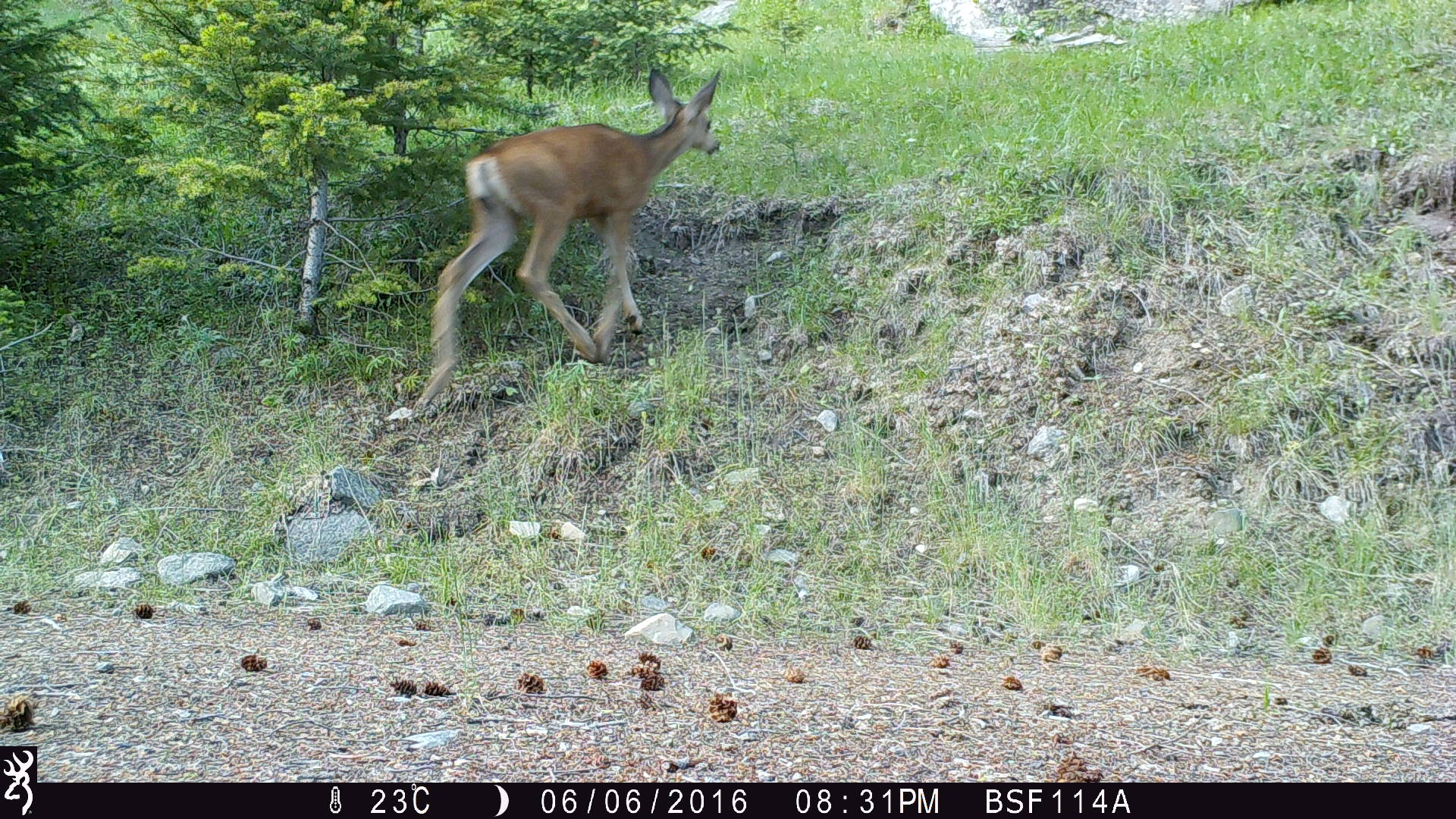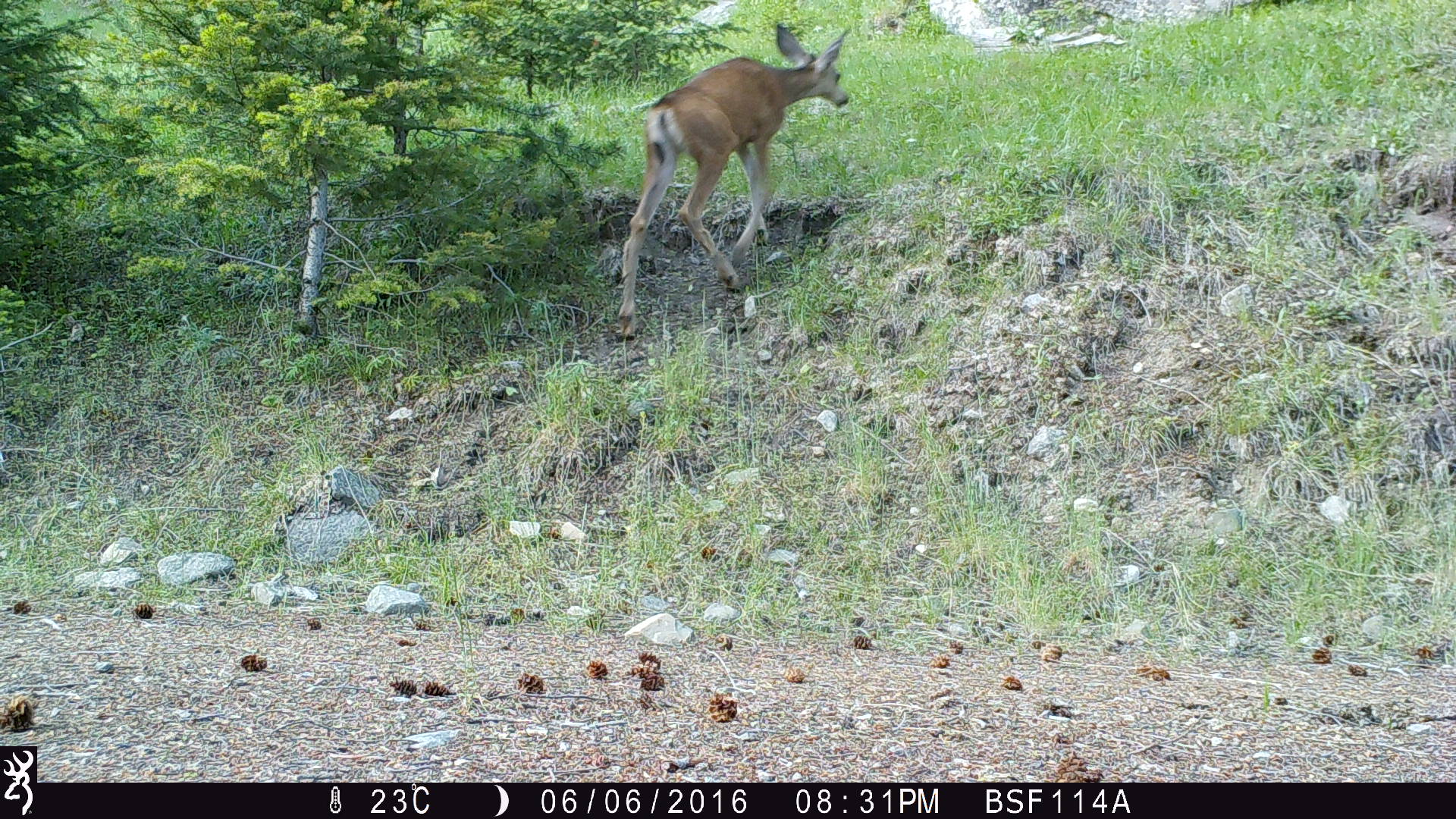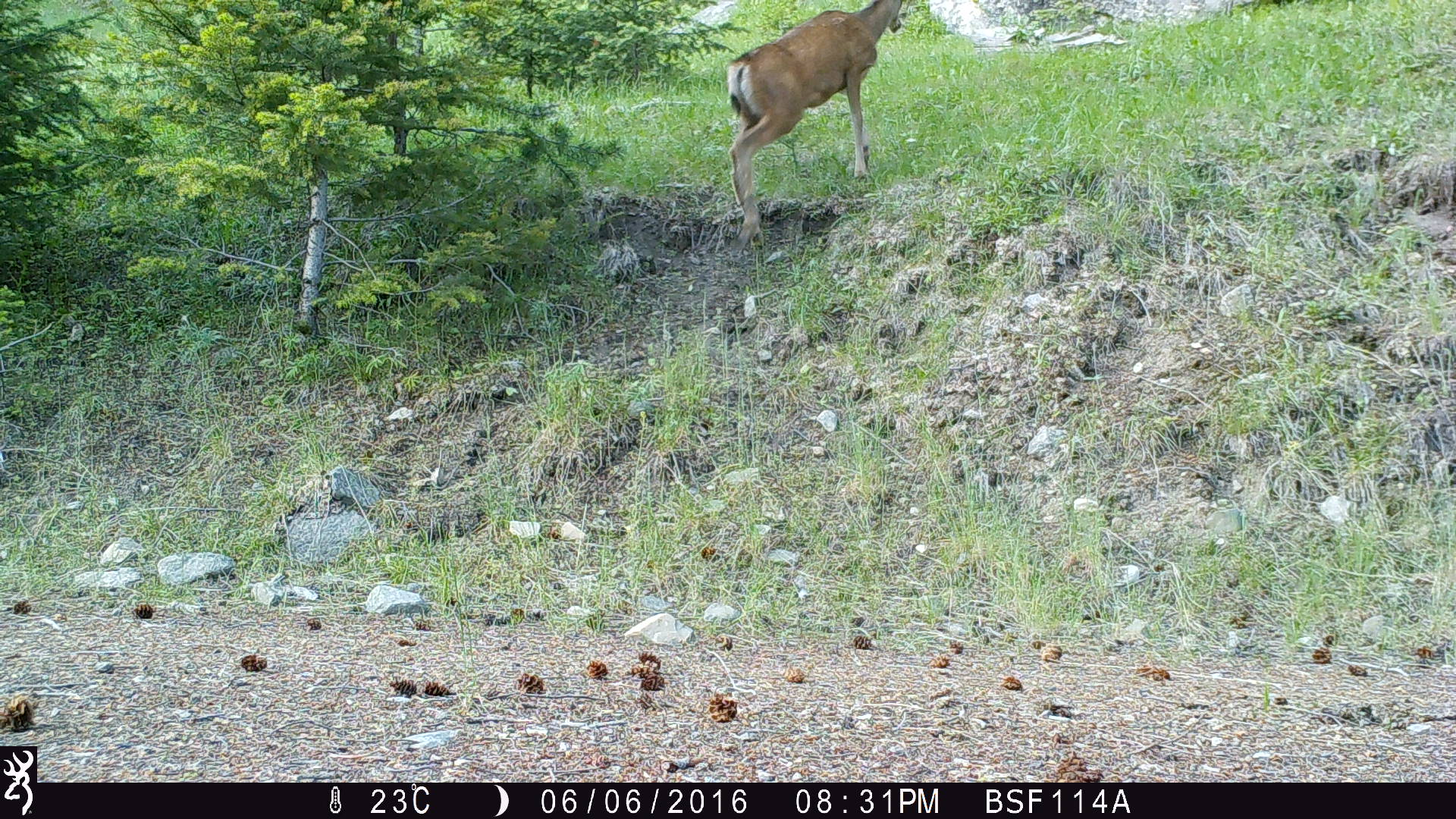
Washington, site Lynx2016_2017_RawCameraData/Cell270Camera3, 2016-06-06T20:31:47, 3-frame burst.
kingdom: Animalia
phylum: Chordata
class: Mammalia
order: Artiodactyla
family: Cervidae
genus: Odocoileus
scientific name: Odocoileus hemionus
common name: mule deer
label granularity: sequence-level